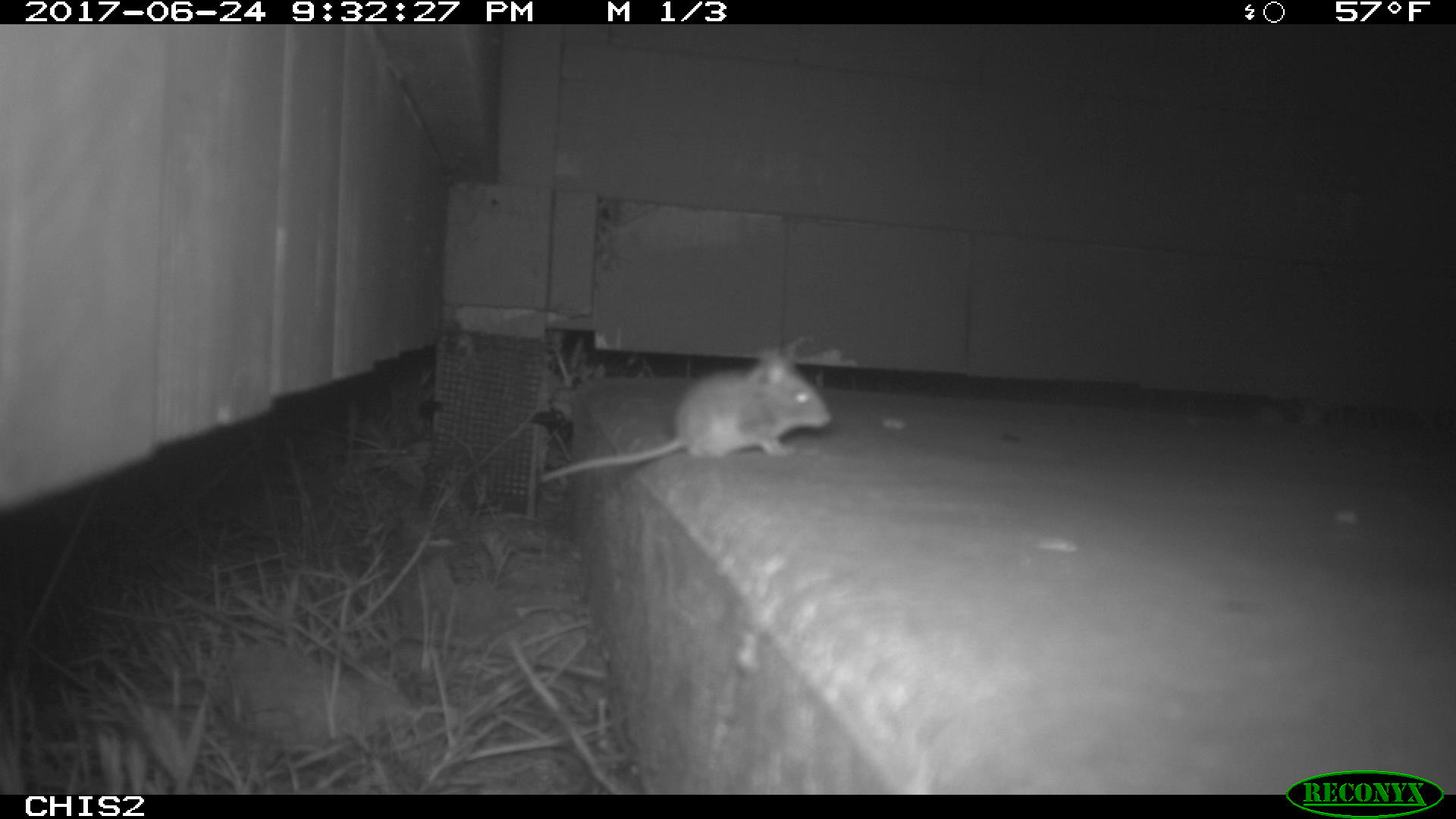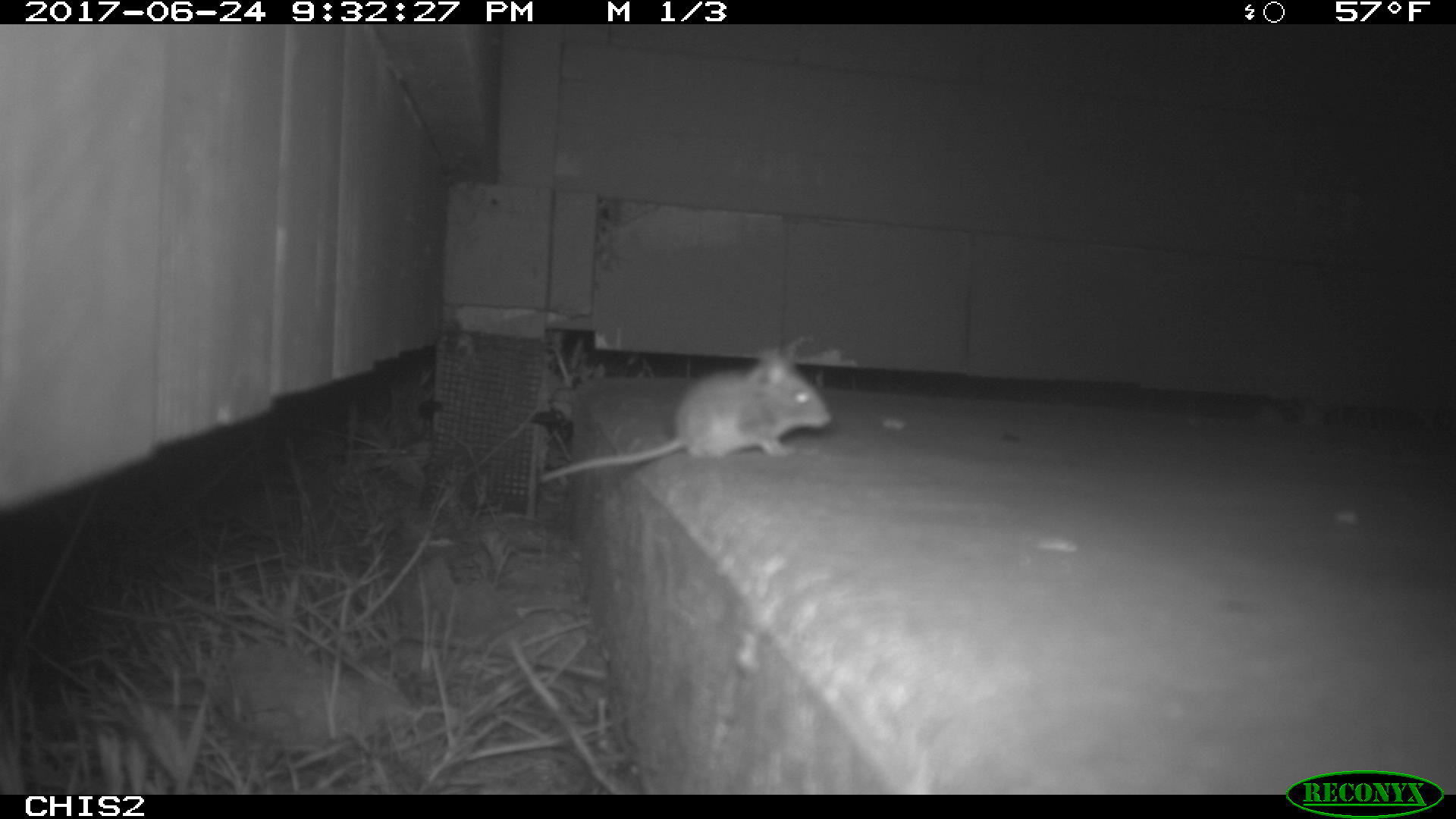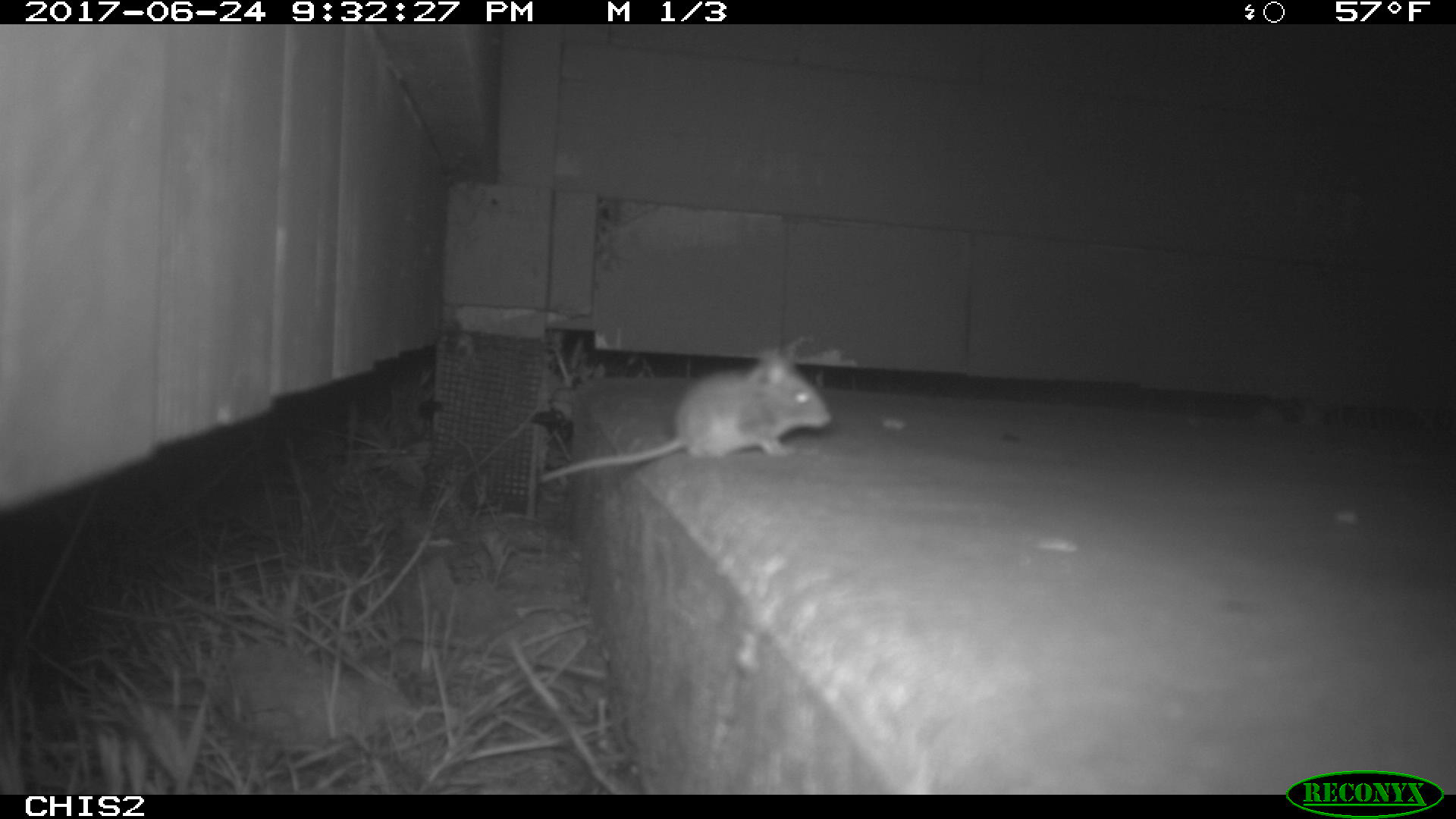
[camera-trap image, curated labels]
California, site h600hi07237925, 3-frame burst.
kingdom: Animalia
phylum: Chordata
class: Mammalia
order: Rodentia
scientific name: Rodentia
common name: rodent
Rodent (Rodentia).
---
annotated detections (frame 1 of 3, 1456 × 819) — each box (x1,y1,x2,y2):
rodent: (538,334,831,485)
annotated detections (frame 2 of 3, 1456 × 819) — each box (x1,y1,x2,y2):
rodent: (538,348,831,483)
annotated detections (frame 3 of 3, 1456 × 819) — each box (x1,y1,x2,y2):
rodent: (535,347,833,486)